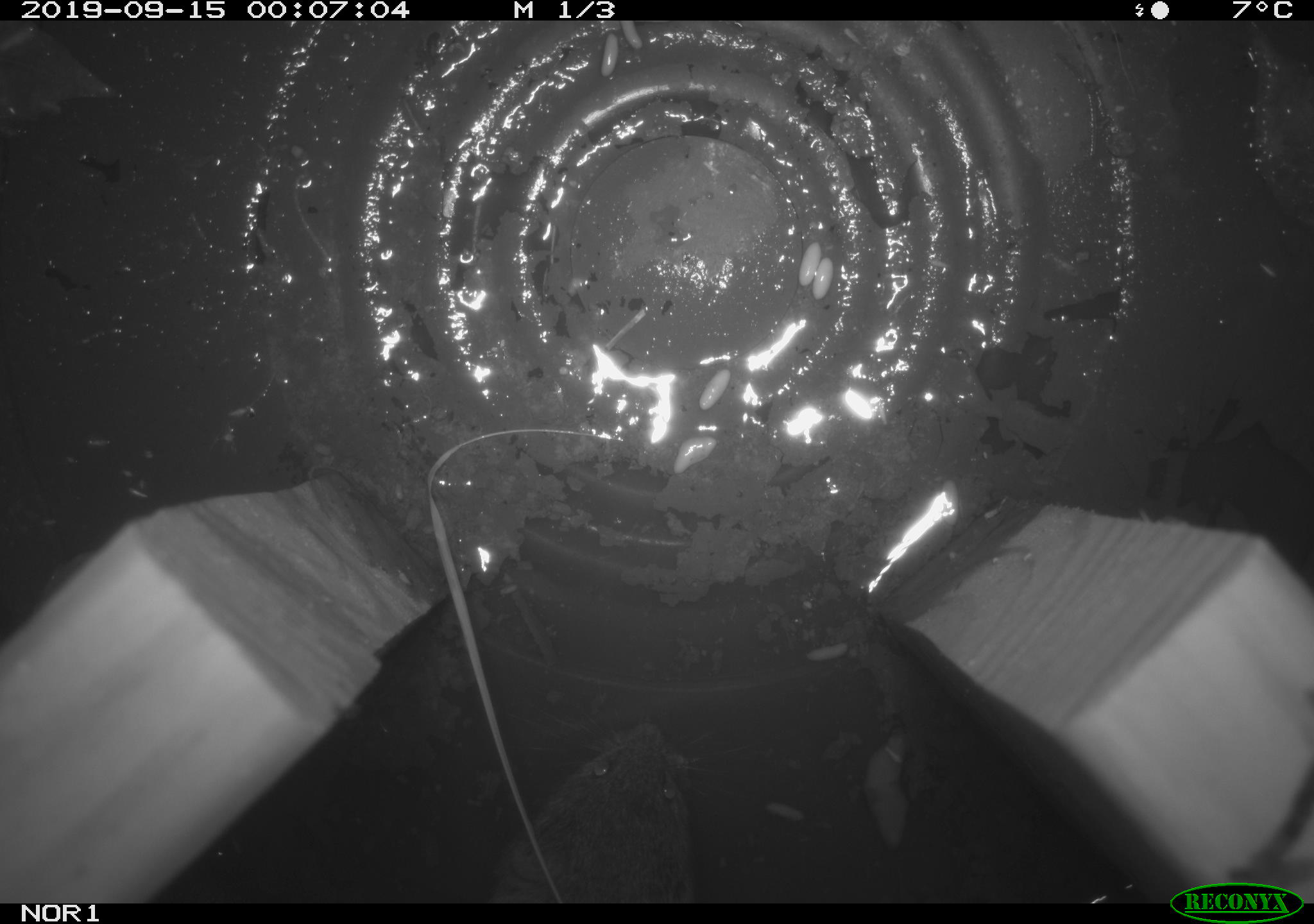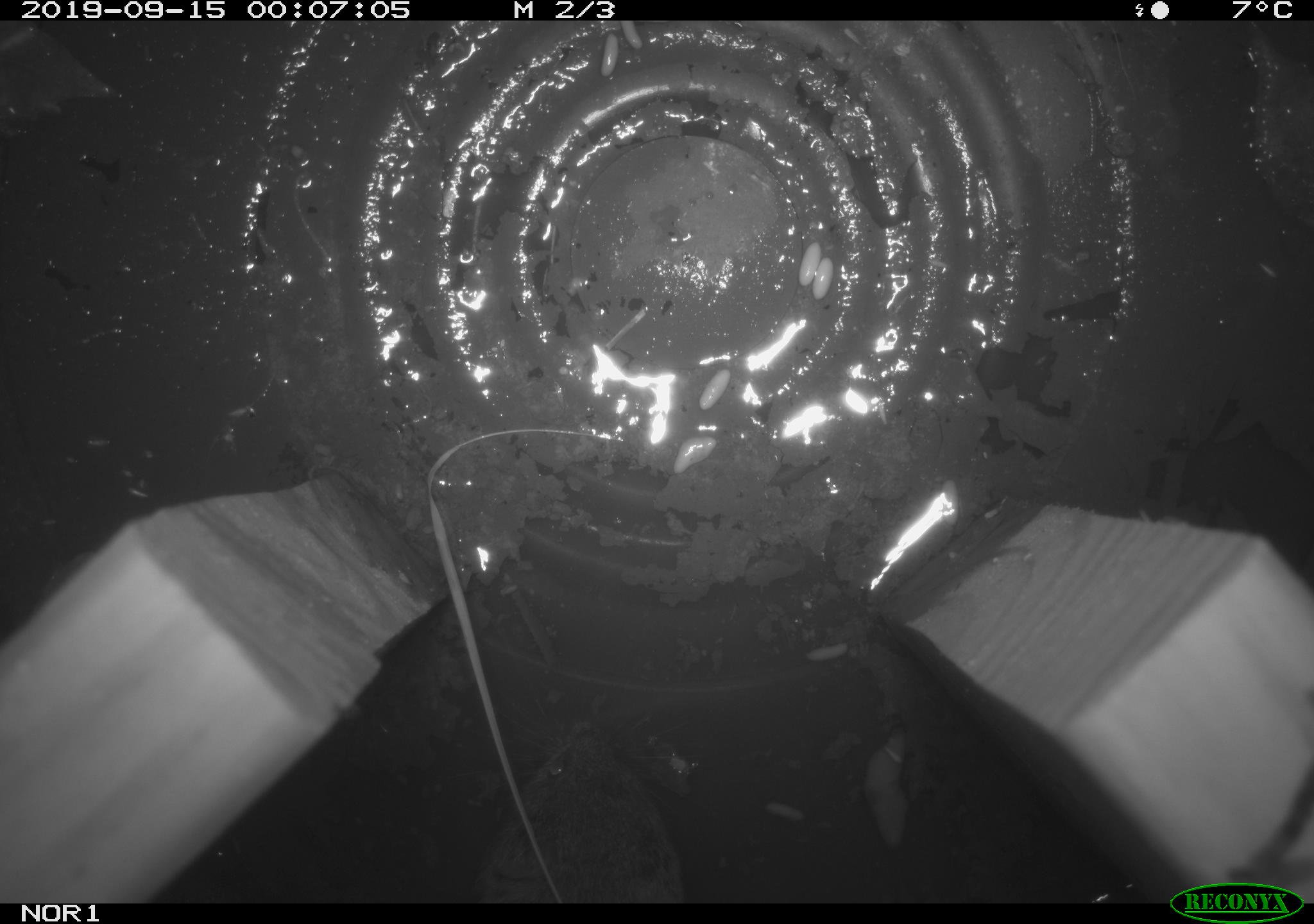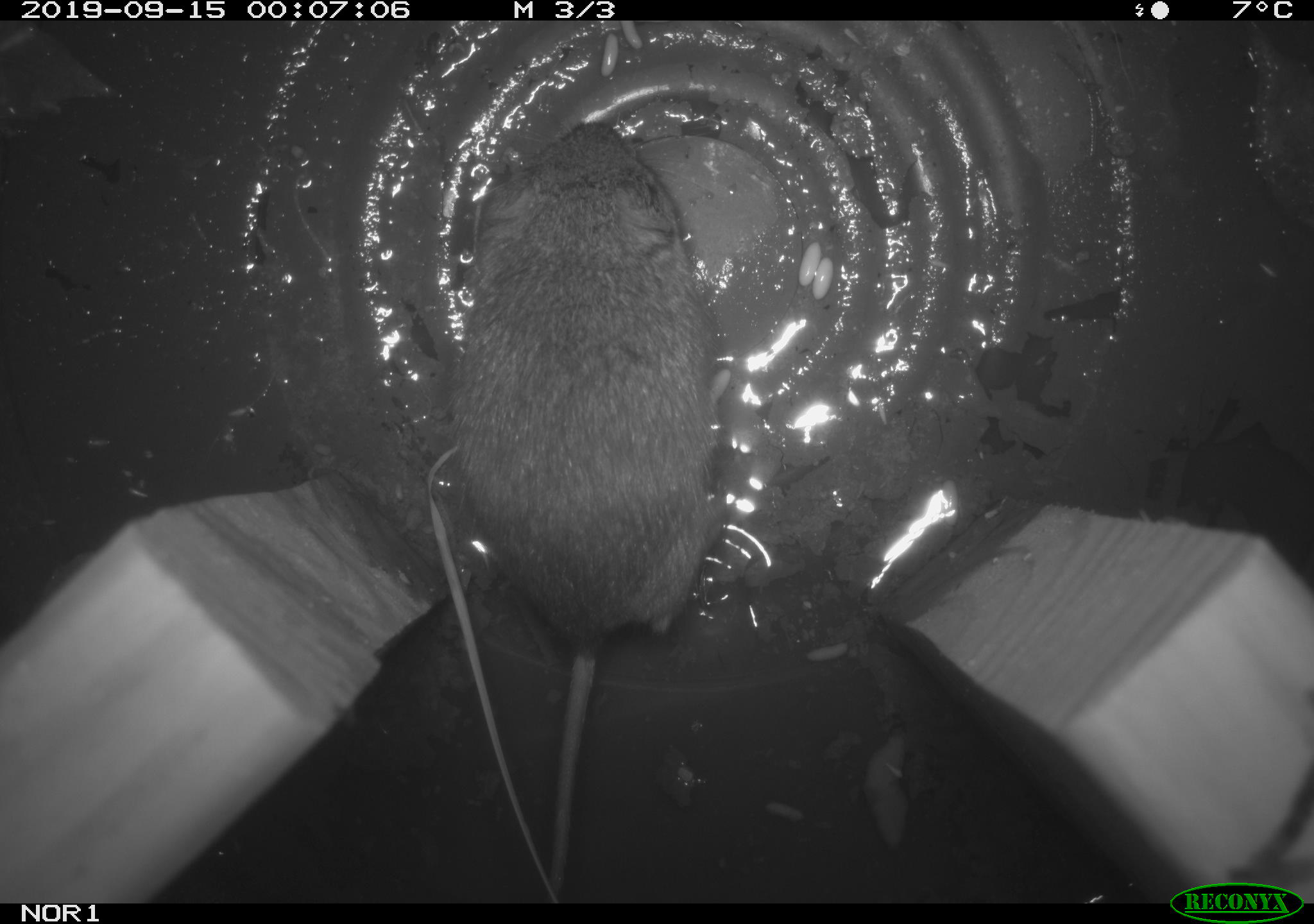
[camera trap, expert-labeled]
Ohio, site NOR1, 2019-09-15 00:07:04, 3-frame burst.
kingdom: Animalia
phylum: Chordata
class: Mammalia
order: Rodentia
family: Cricetidae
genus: Microtus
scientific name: Microtus pennsylvanicus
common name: meadow vole